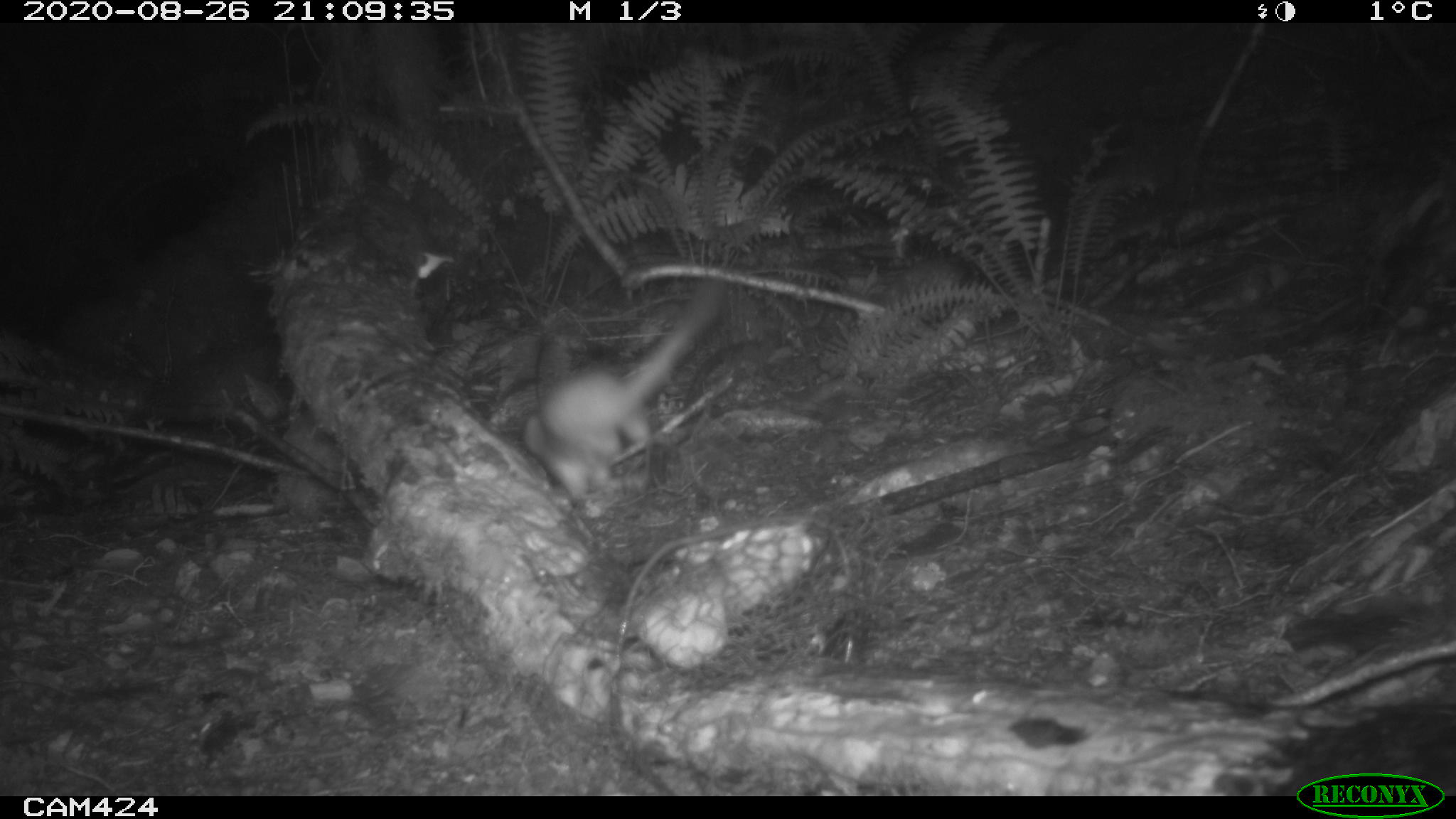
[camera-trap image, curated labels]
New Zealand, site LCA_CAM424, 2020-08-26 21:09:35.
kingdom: Animalia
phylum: Chordata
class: Mammalia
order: Carnivora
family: Mustelidae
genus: Mustela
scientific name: Mustela erminea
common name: stoat